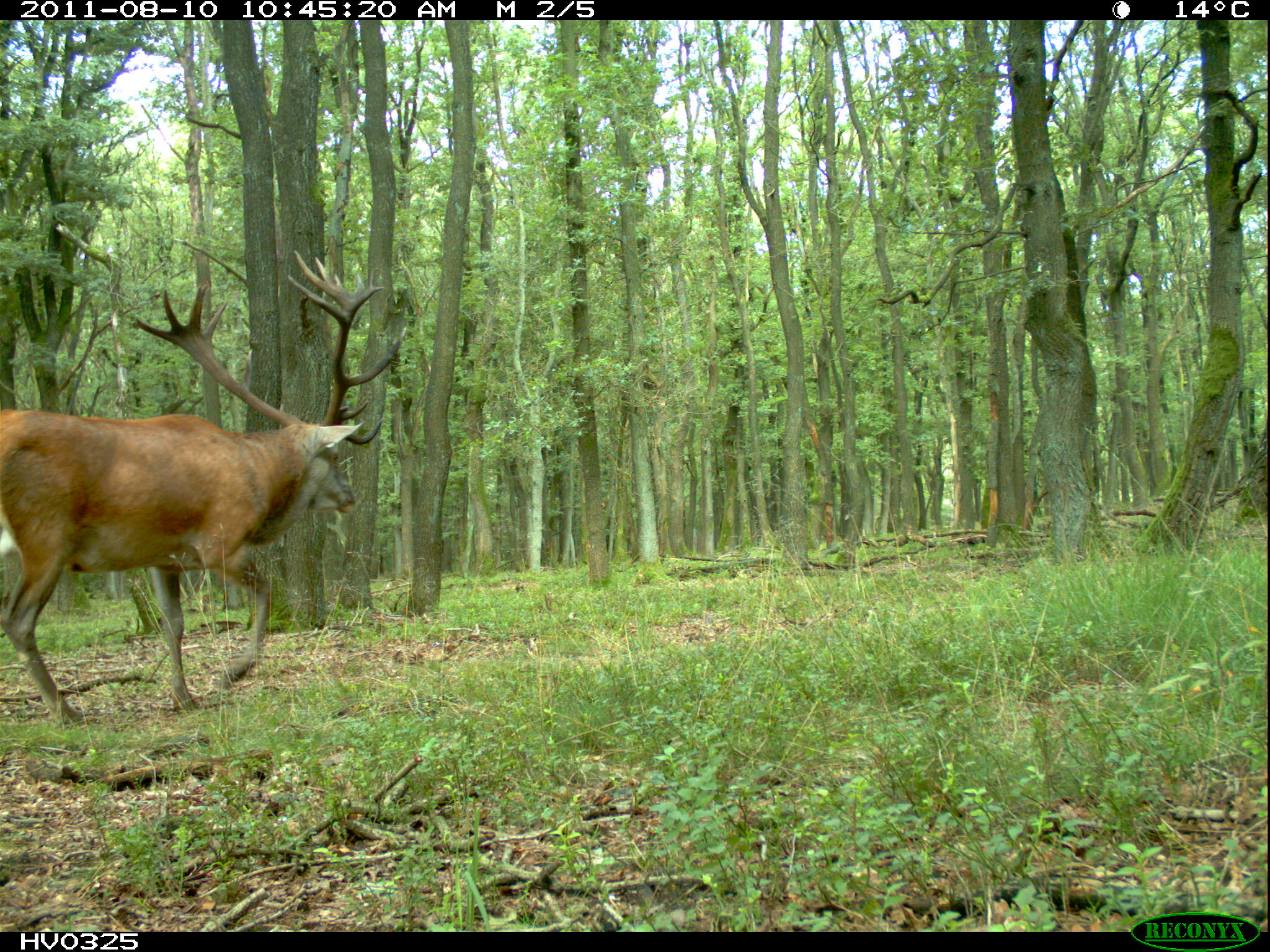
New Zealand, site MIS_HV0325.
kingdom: Animalia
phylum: Chordata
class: Mammalia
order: Artiodactyla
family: Cervidae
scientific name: Cervidae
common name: deer